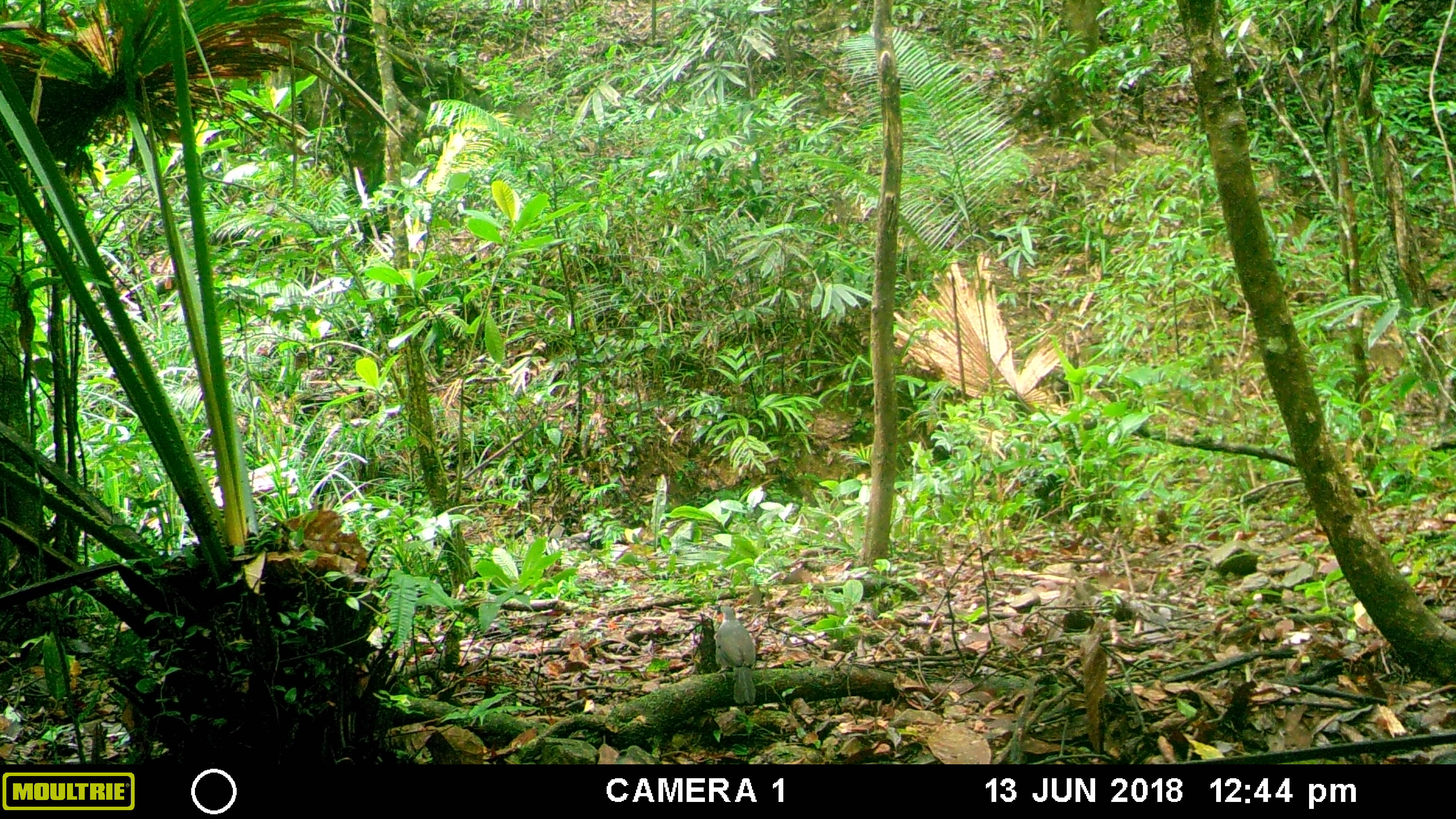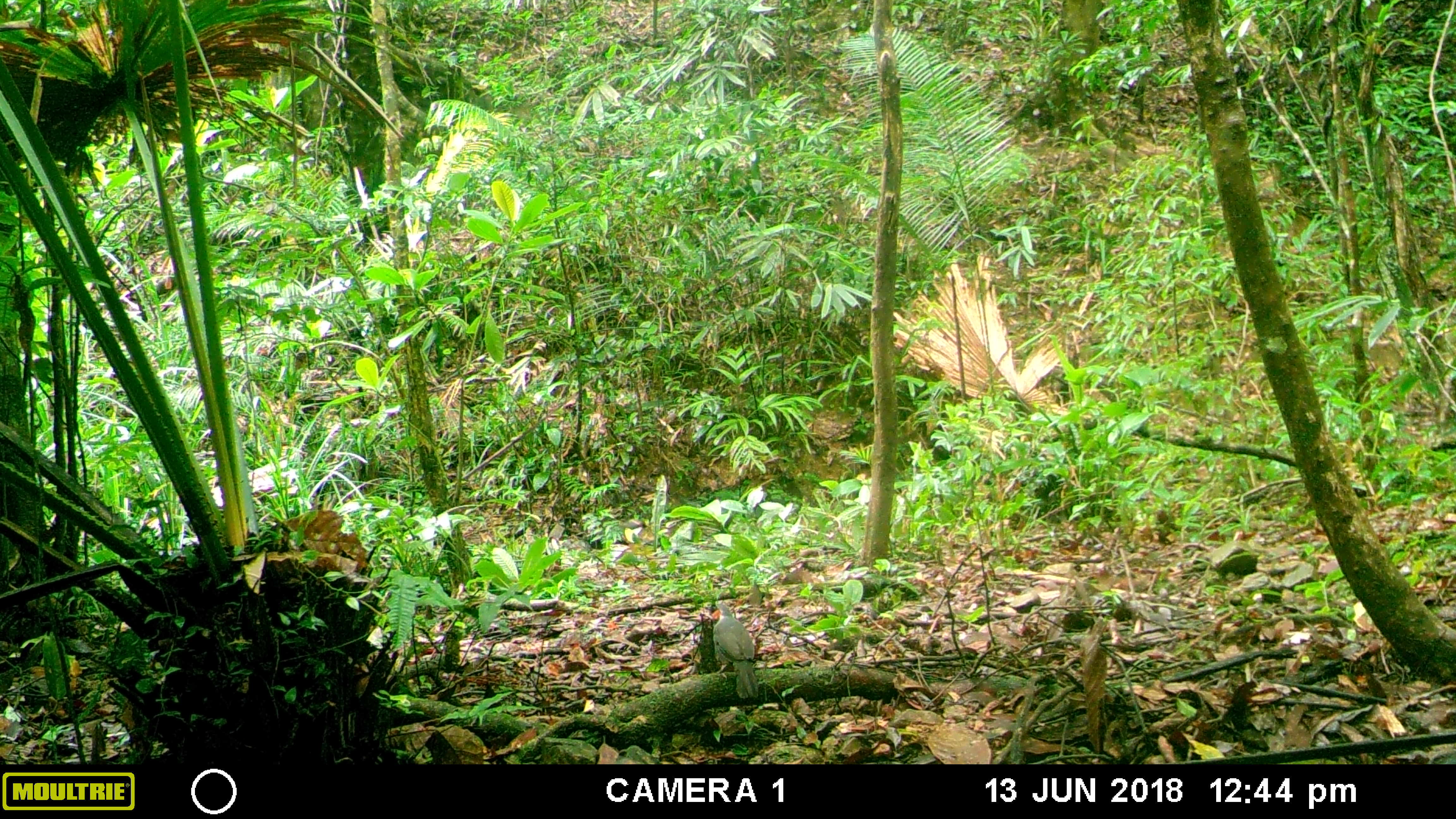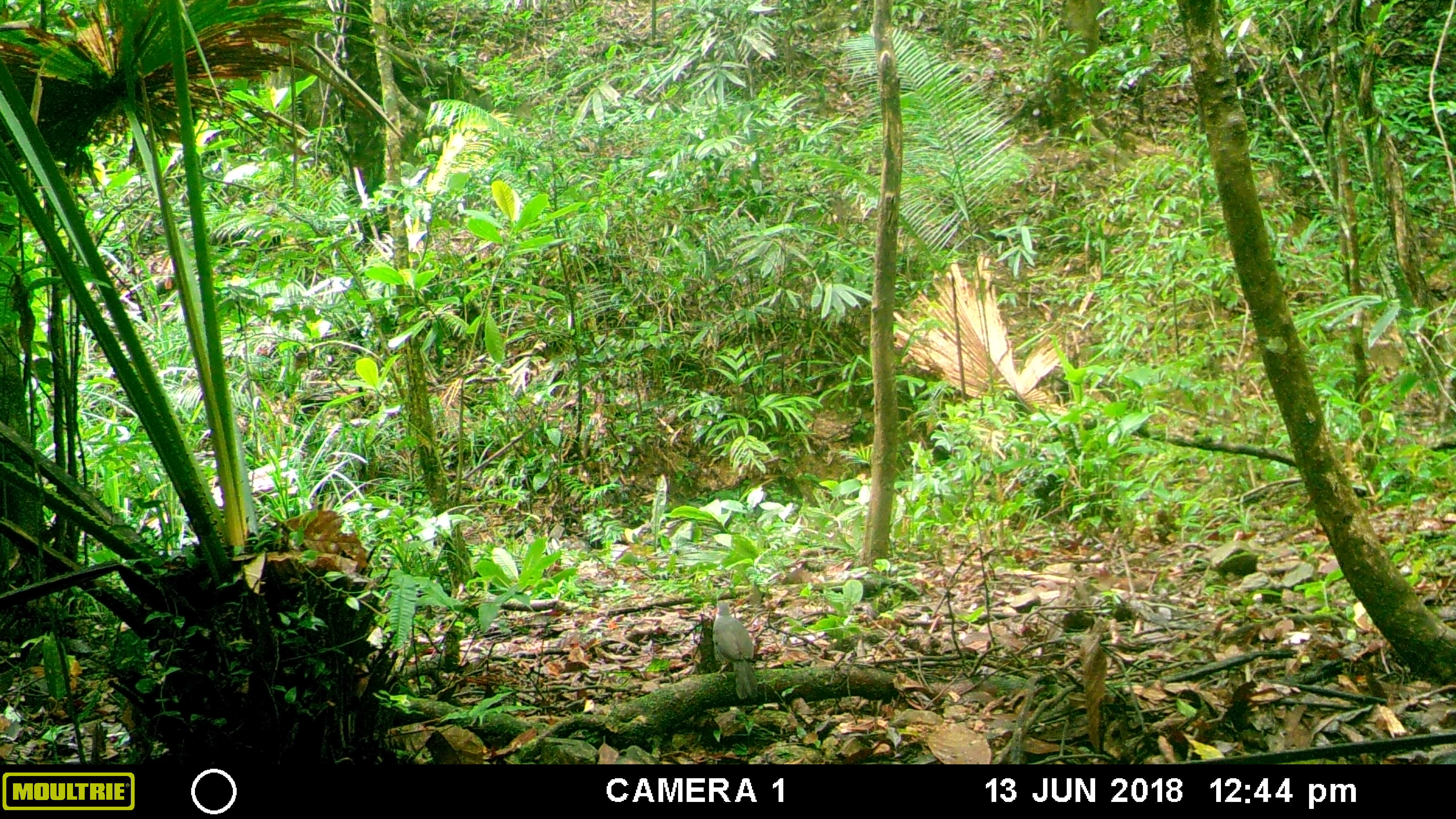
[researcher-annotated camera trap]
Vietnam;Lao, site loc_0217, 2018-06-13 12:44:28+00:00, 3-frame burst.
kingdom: Animalia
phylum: Chordata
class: Aves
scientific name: Aves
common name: bird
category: unidentified bird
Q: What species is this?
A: Unidentified bird (bird) (Aves).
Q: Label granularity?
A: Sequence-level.